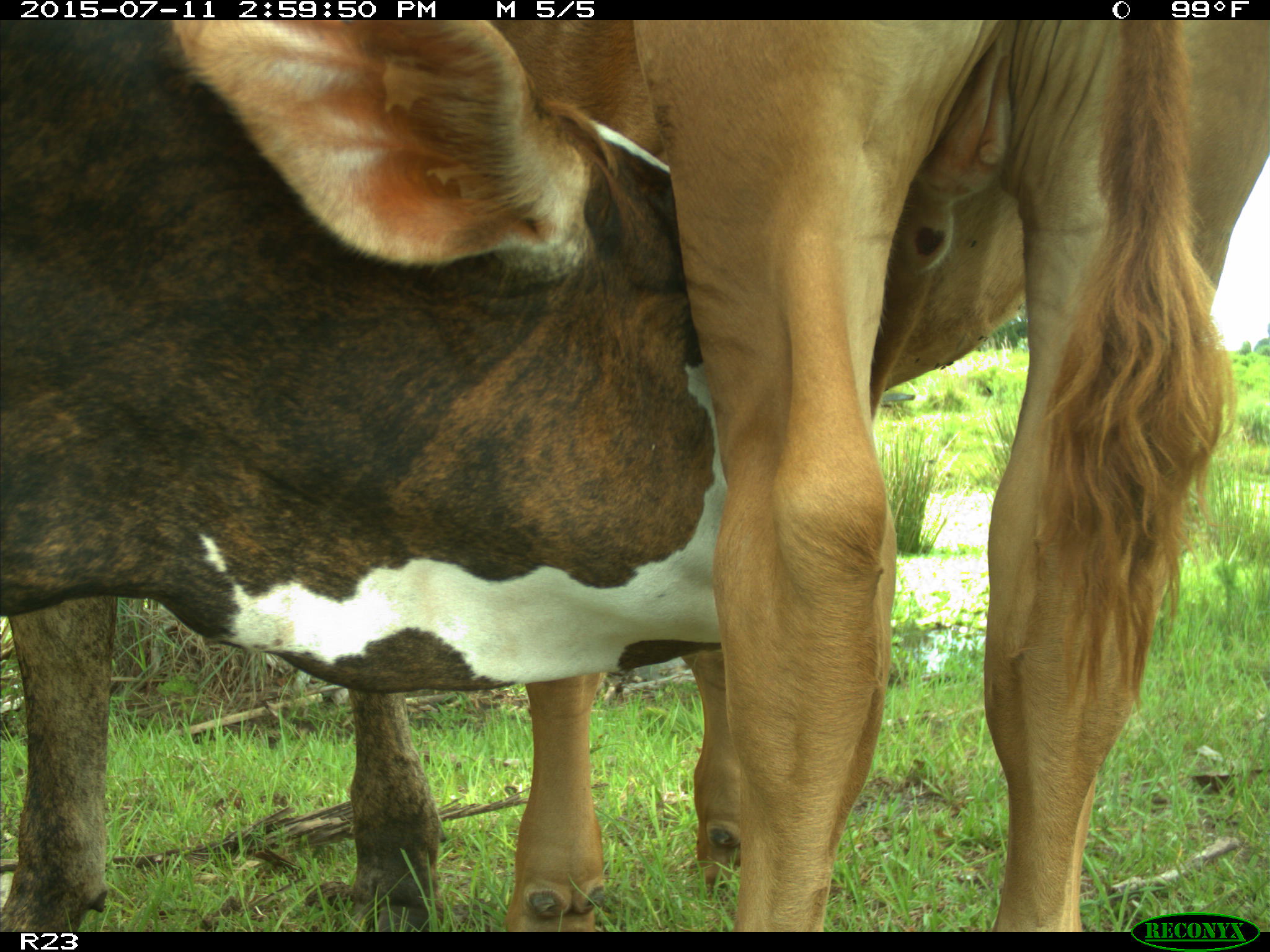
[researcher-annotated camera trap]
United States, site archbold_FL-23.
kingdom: Animalia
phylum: Chordata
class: Mammalia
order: Artiodactyla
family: Bovidae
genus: Bos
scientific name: Bos taurus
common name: domestic cow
Bos taurus (domestic cow).